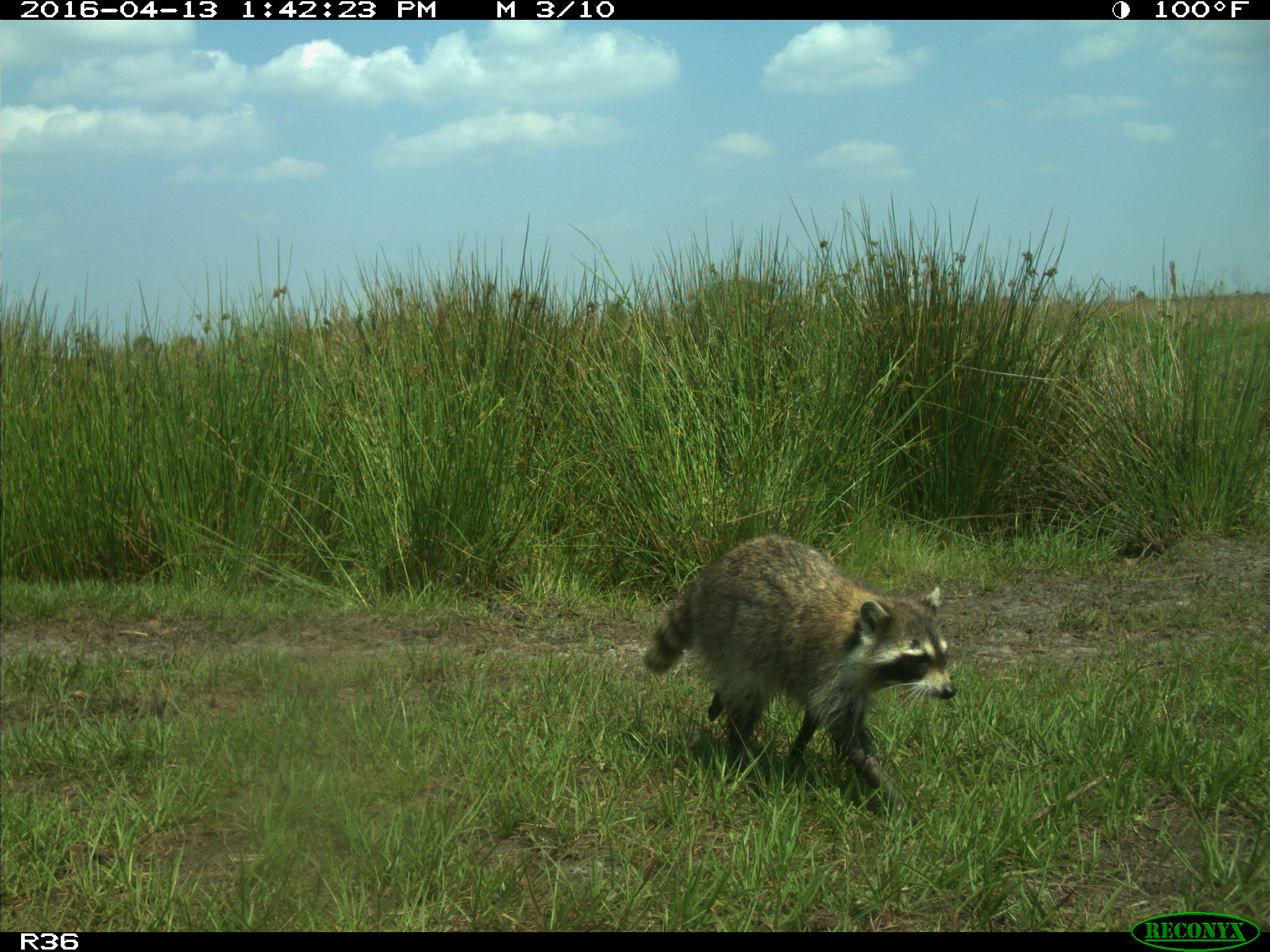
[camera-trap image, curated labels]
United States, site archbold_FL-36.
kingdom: Animalia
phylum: Chordata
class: Mammalia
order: Carnivora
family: Procyonidae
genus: Procyon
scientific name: Procyon lotor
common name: common raccoon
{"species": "Procyon lotor (common raccoon)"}